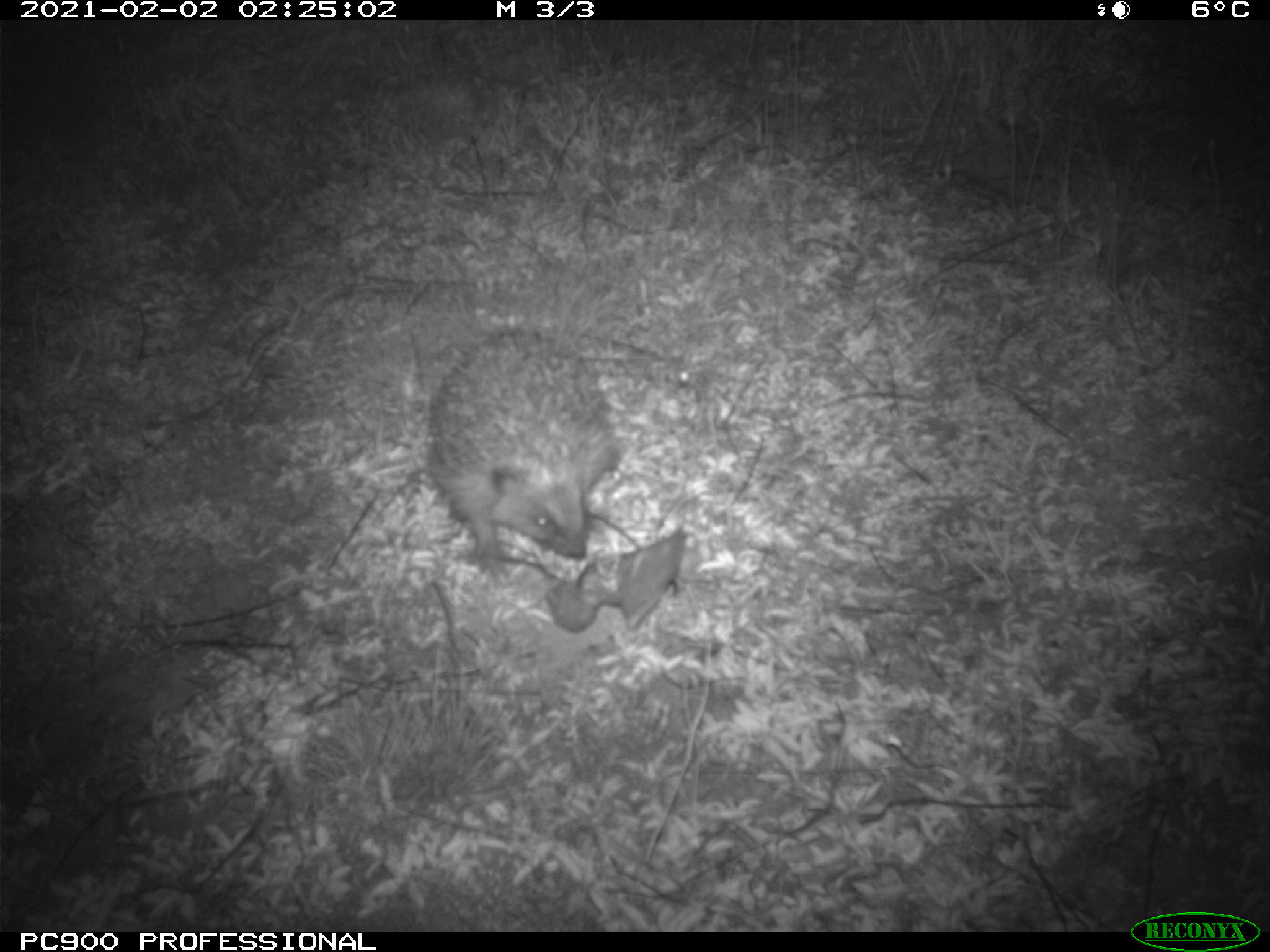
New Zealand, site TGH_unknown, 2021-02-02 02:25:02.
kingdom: Animalia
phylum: Chordata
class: Mammalia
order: Eulipotyphla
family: Erinaceidae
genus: Erinaceus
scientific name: Erinaceus europaeus europaeus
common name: european hedgehog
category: hedgehog